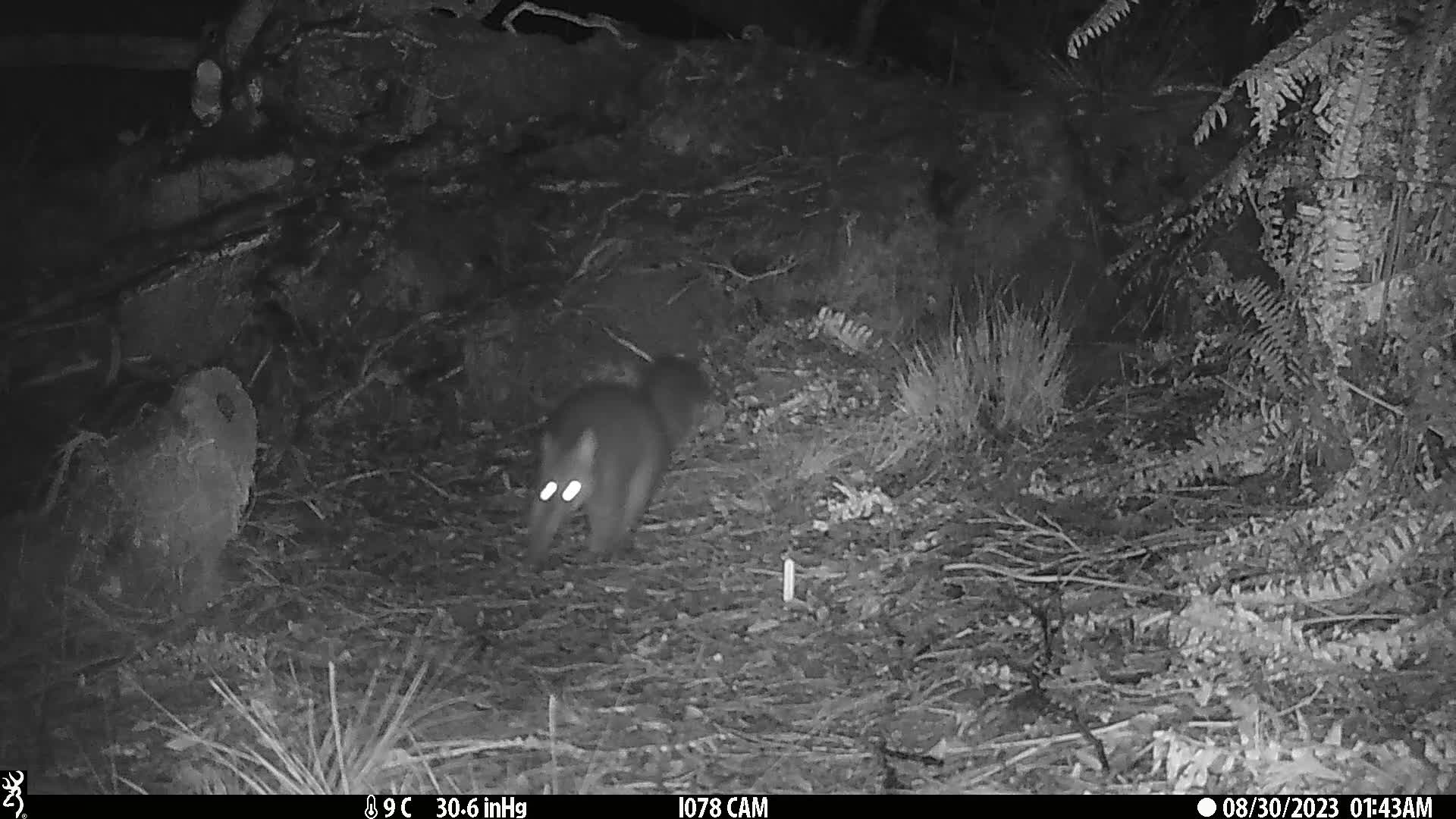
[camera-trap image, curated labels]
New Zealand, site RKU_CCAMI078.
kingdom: Animalia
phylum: Chordata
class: Mammalia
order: Diprotodontia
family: Phalangeridae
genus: Trichosurus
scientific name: Trichosurus vulpecula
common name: common brushtail possum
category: possum